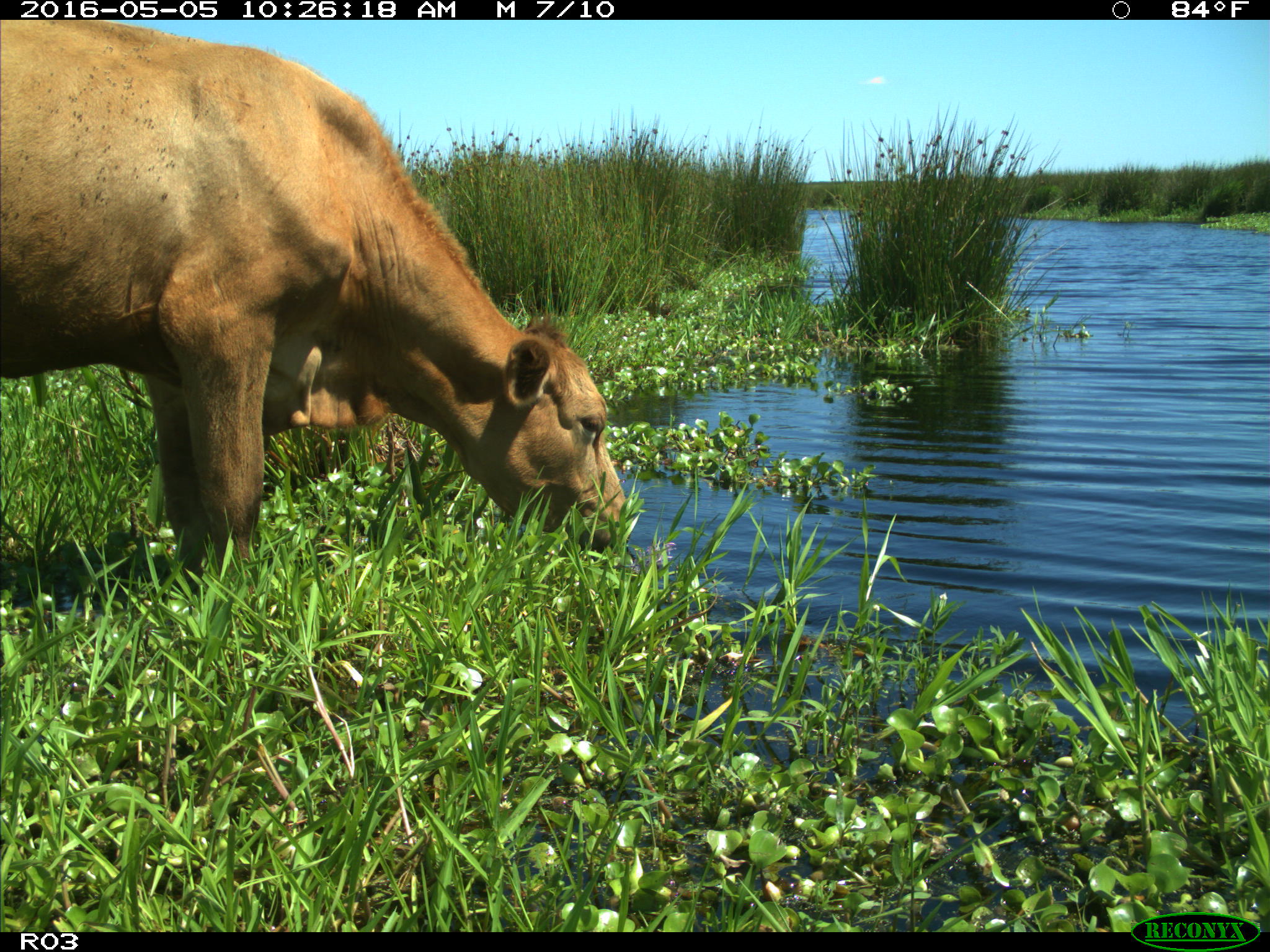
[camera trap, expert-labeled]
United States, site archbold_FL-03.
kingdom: Animalia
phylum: Chordata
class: Mammalia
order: Artiodactyla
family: Bovidae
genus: Bos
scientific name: Bos taurus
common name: domestic cow